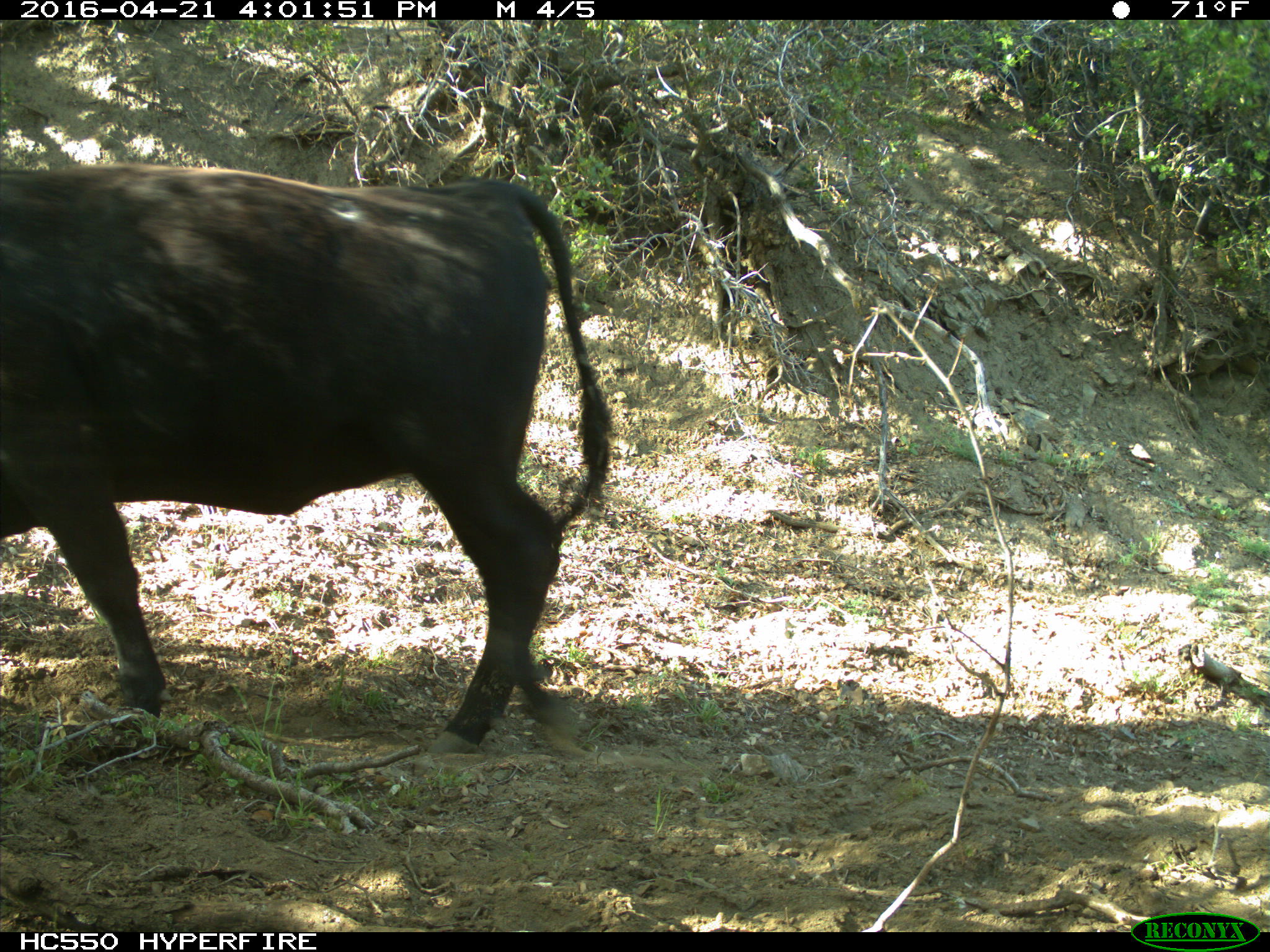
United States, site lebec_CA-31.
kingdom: Animalia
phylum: Chordata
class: Mammalia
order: Artiodactyla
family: Bovidae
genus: Bos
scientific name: Bos taurus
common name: domestic cow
Bos taurus (domestic cow).